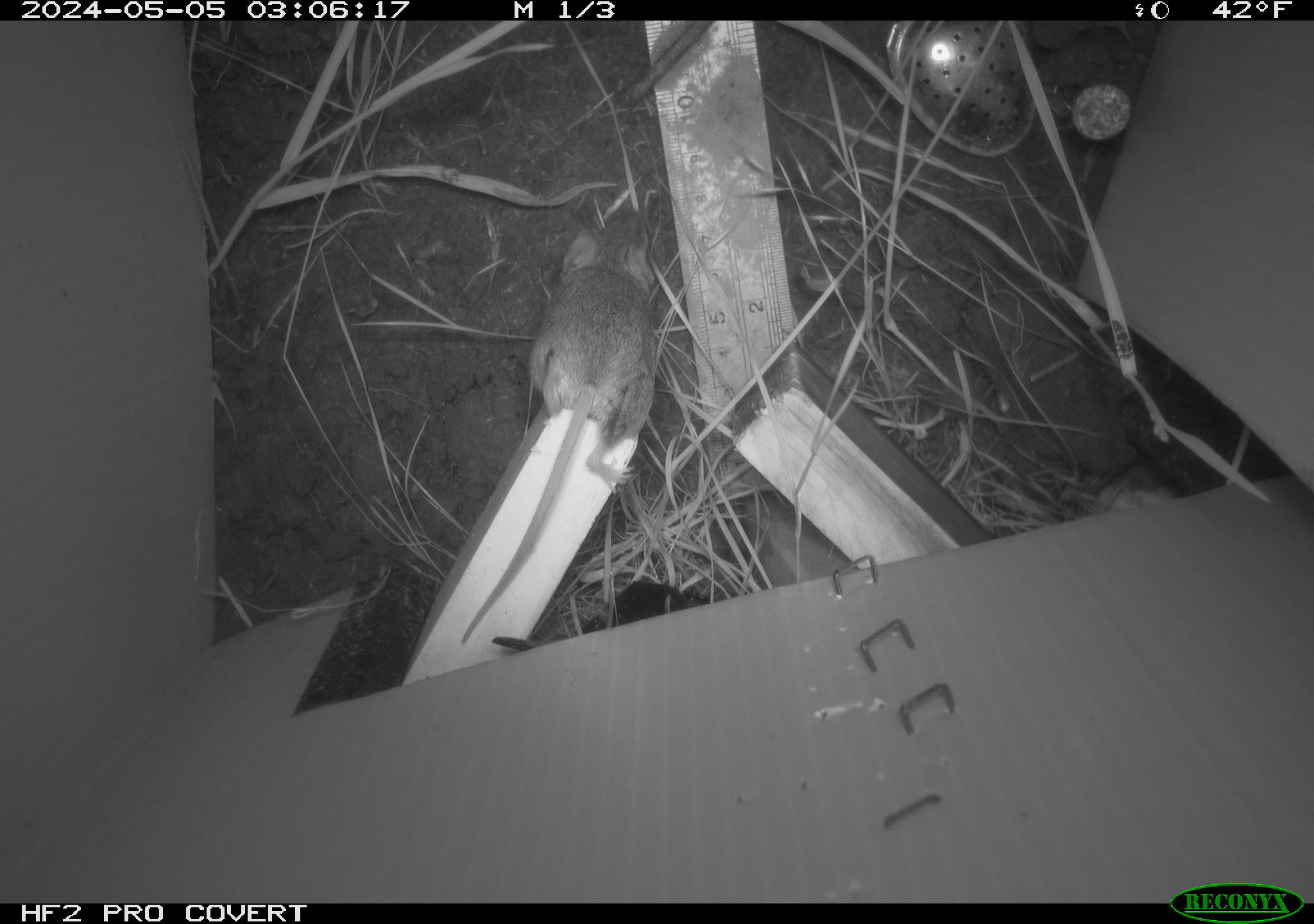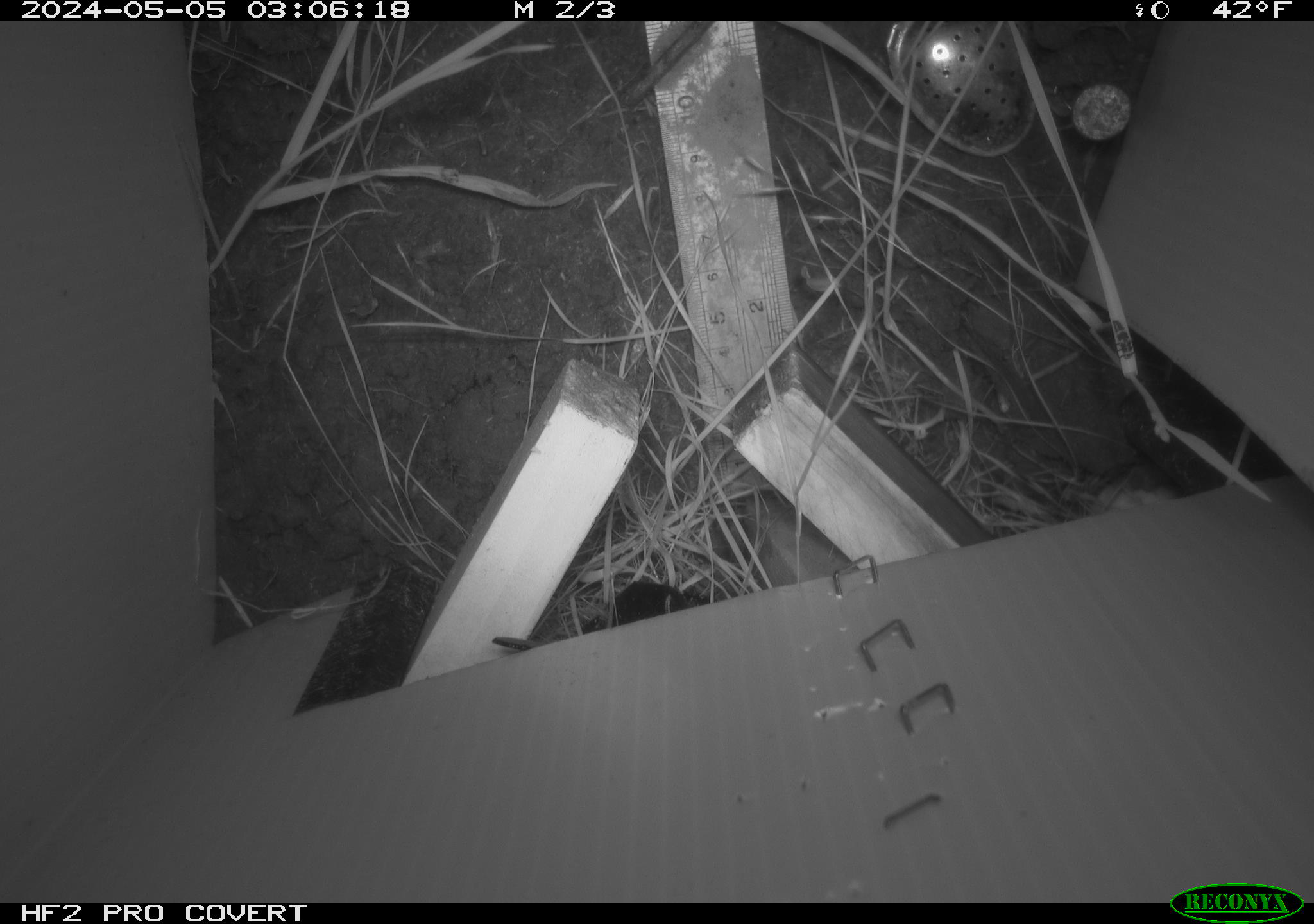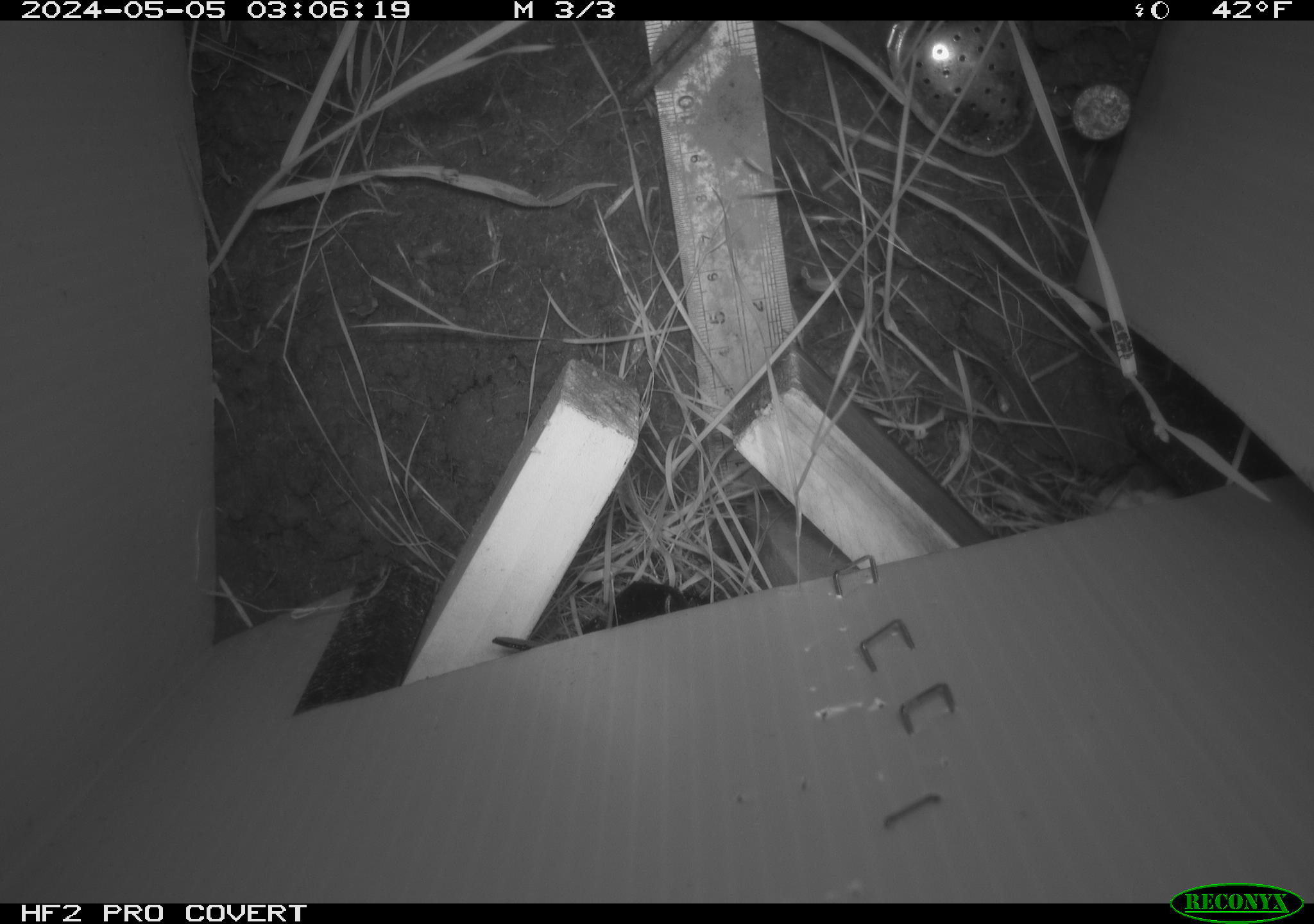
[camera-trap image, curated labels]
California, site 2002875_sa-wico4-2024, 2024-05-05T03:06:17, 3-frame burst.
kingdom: Animalia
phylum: Chordata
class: Mammalia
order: Rodentia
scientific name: Rodentia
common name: mouse species